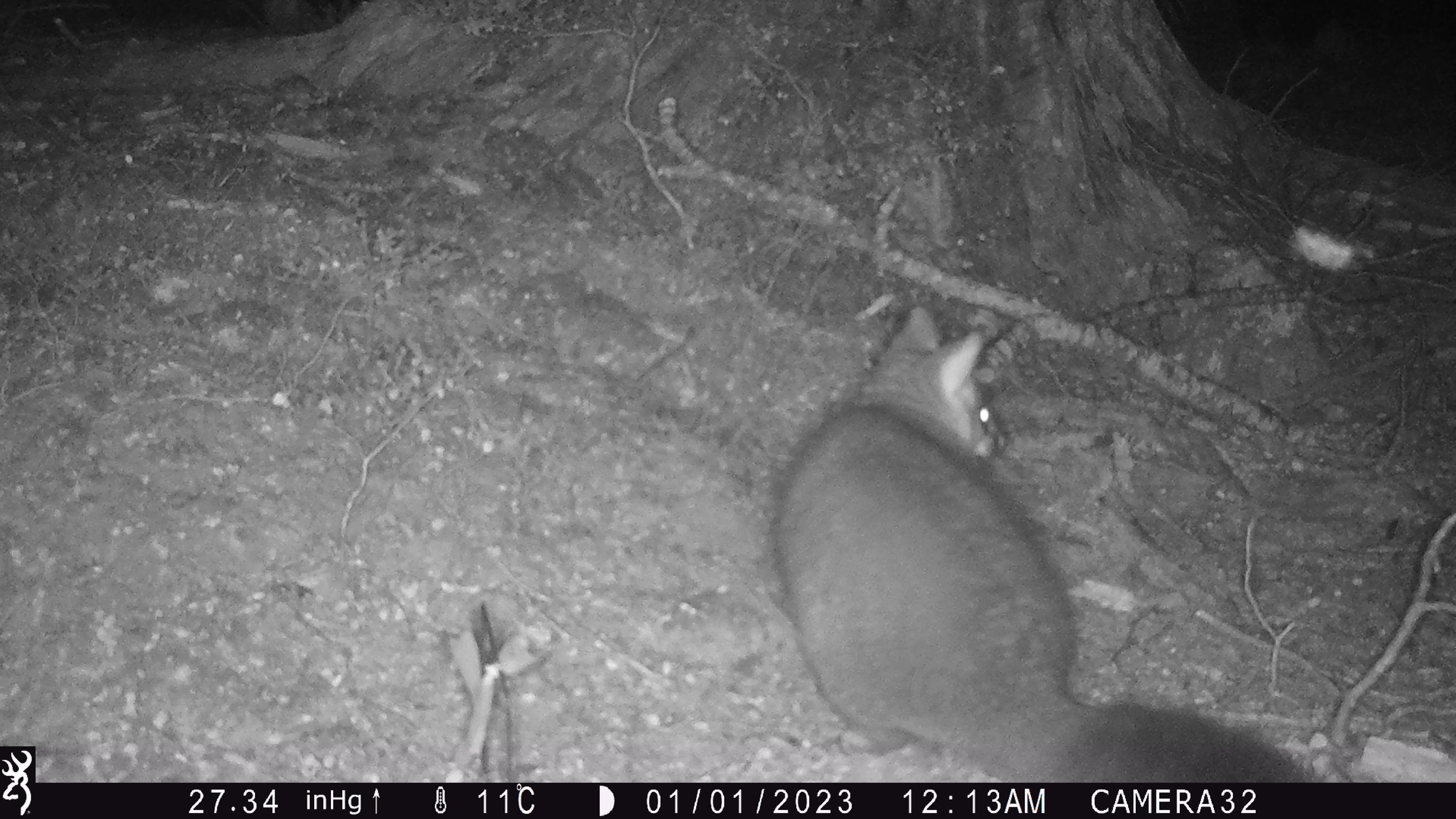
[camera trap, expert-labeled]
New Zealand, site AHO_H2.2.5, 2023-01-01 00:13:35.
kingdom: Animalia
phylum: Chordata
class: Mammalia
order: Diprotodontia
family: Phalangeridae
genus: Trichosurus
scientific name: Trichosurus vulpecula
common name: common brushtail possum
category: possum